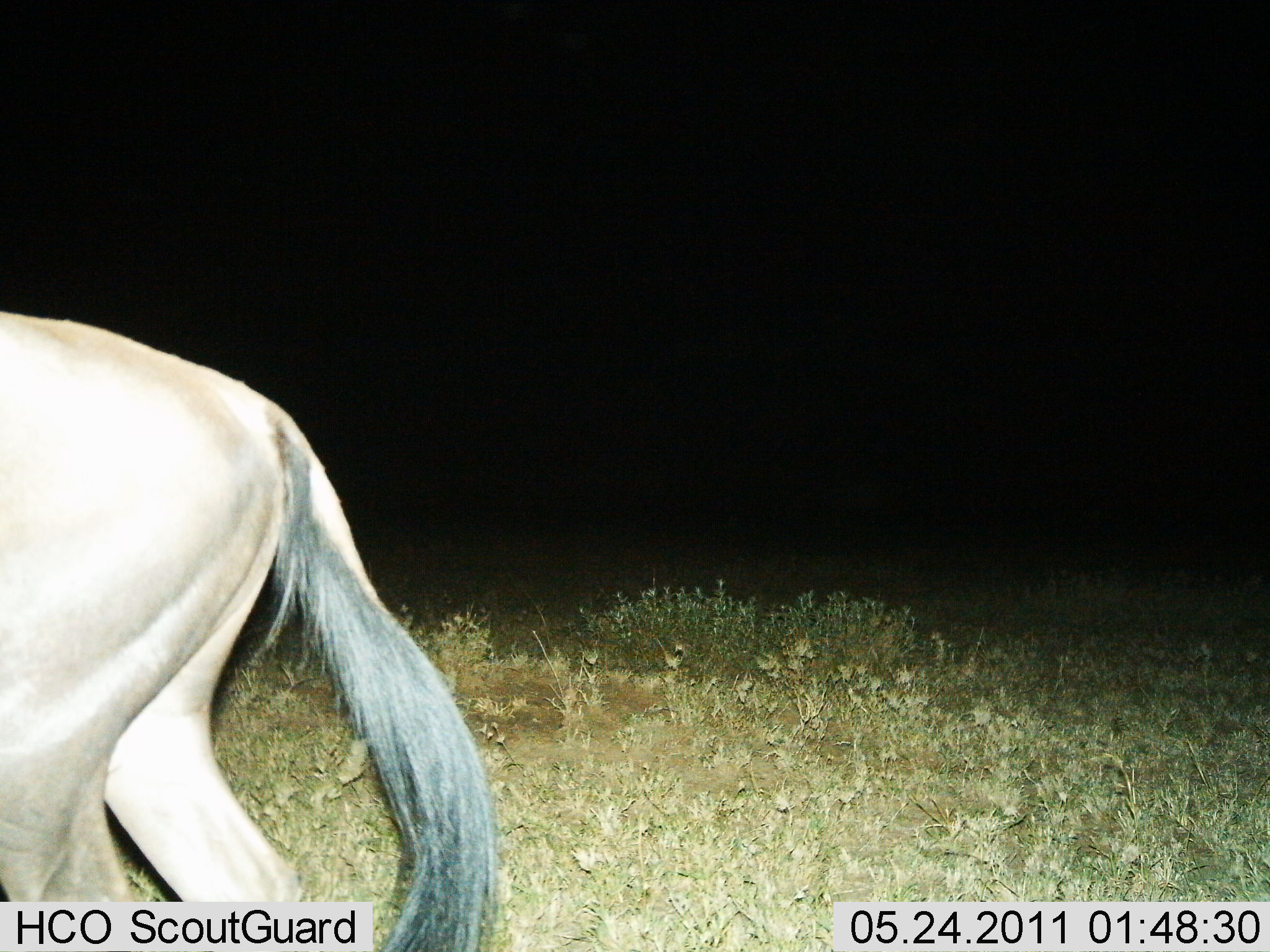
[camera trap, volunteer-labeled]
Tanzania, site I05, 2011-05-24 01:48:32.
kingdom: Animalia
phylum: Chordata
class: Mammalia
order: Artiodactyla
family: Bovidae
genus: Connochaetes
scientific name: Connochaetes taurinus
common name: blue wildebeest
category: wildebeest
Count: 1.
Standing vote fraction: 27%.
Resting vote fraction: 0%.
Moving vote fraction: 82%.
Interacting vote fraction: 0%.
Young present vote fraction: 0%.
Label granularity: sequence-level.